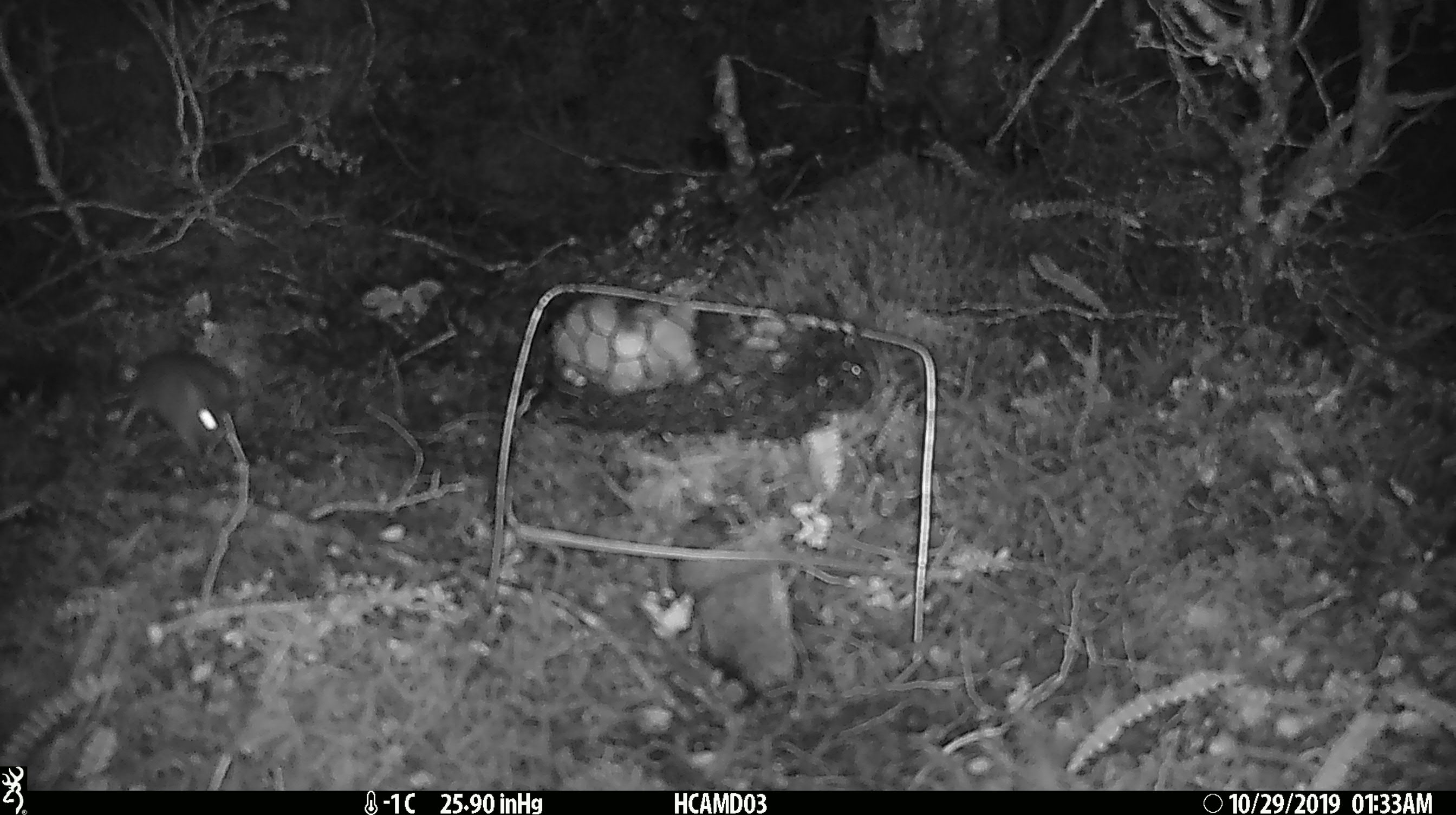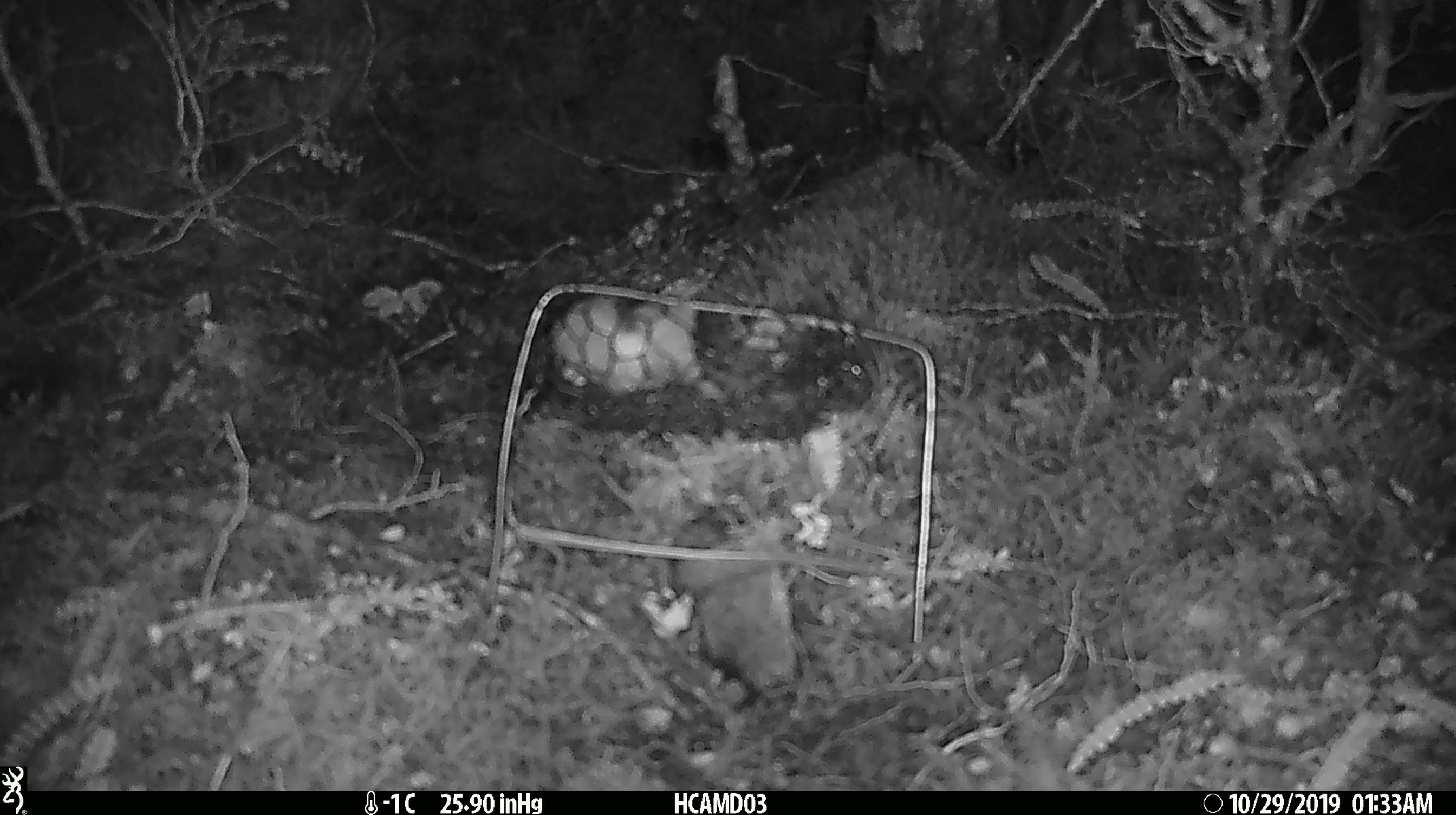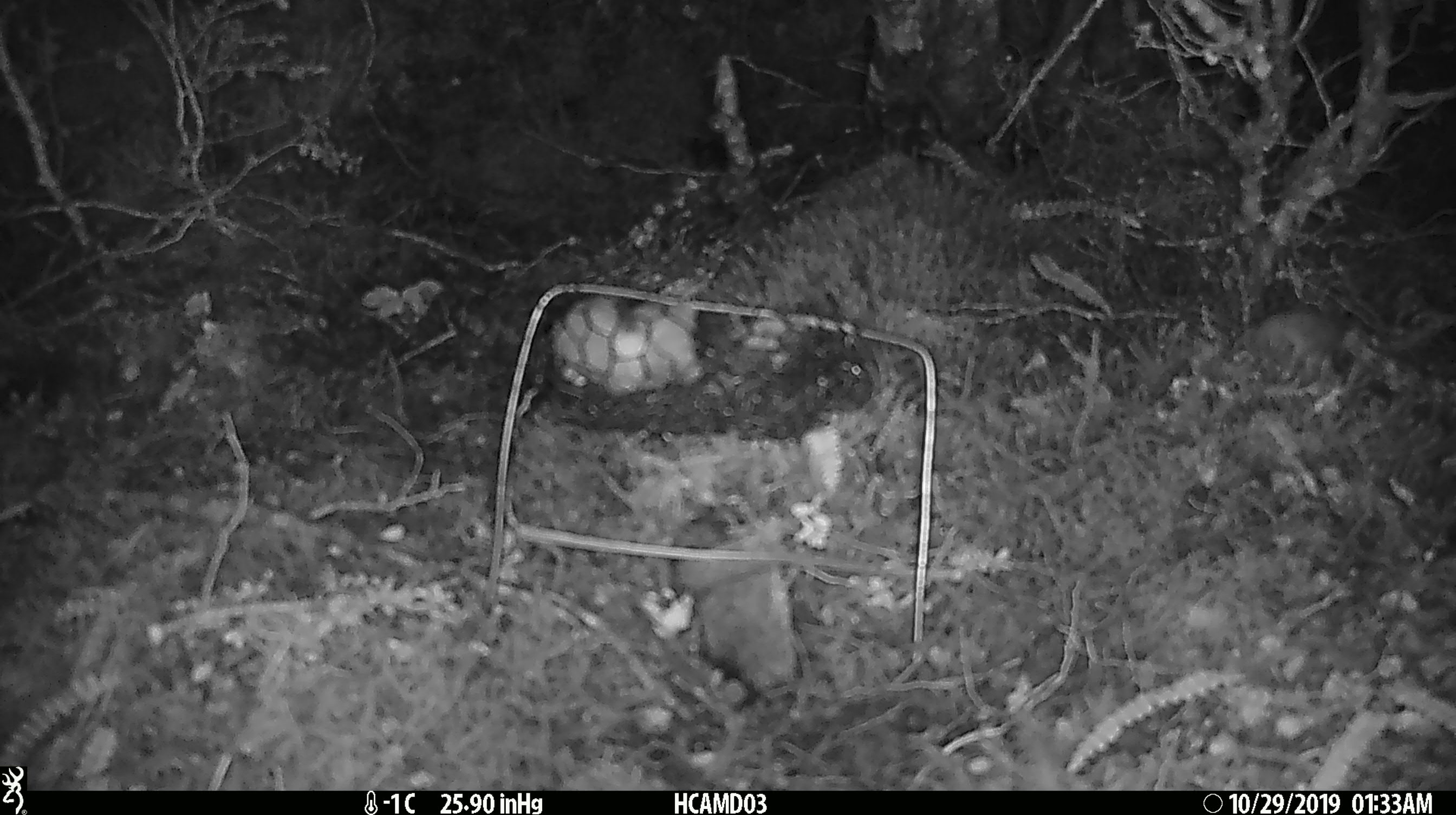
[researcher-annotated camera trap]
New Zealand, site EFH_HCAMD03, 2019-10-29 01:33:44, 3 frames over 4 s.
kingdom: Animalia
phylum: Chordata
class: Mammalia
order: Rodentia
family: Muridae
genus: Mus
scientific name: Mus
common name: mouse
Mouse (Mus).